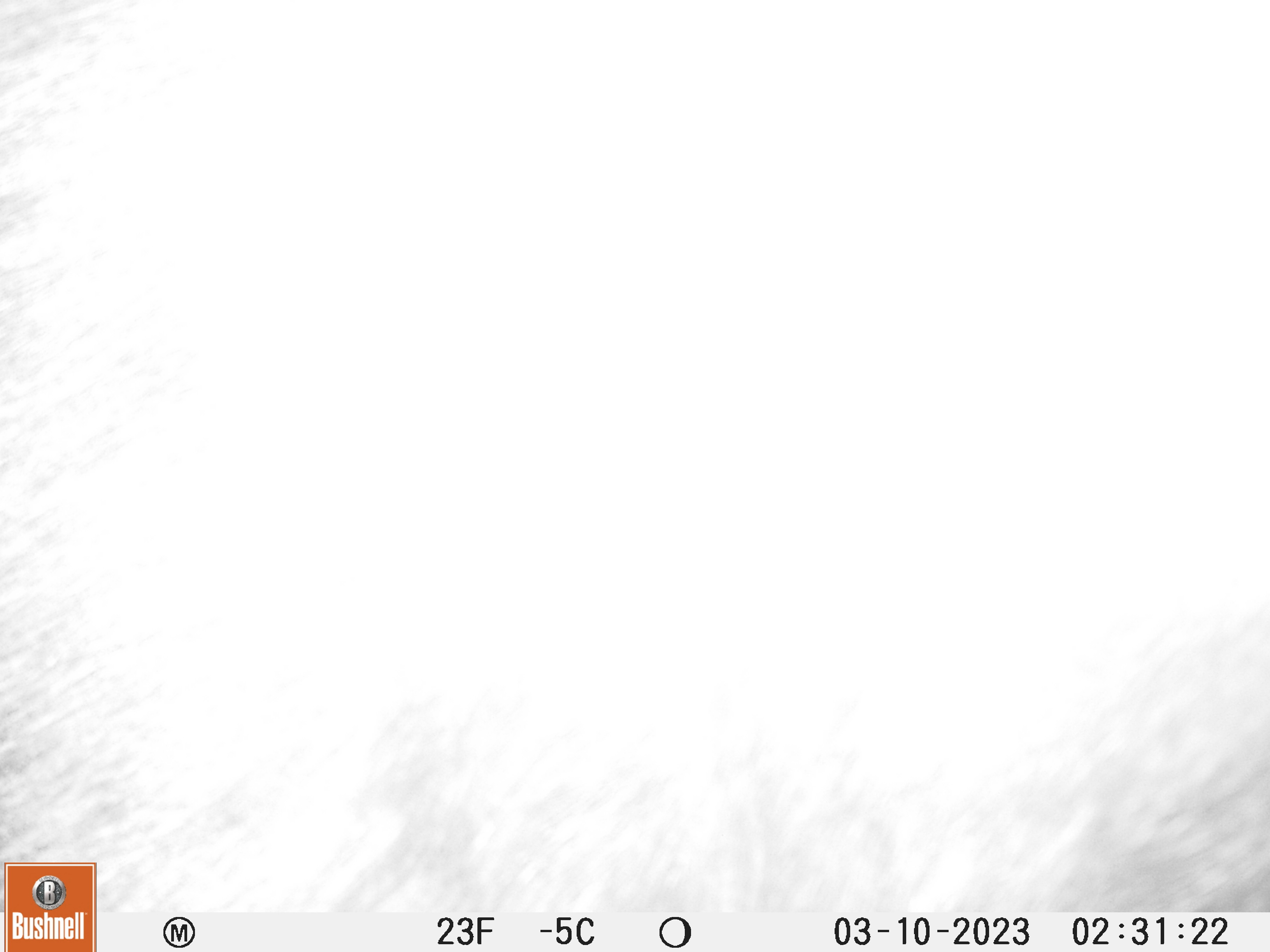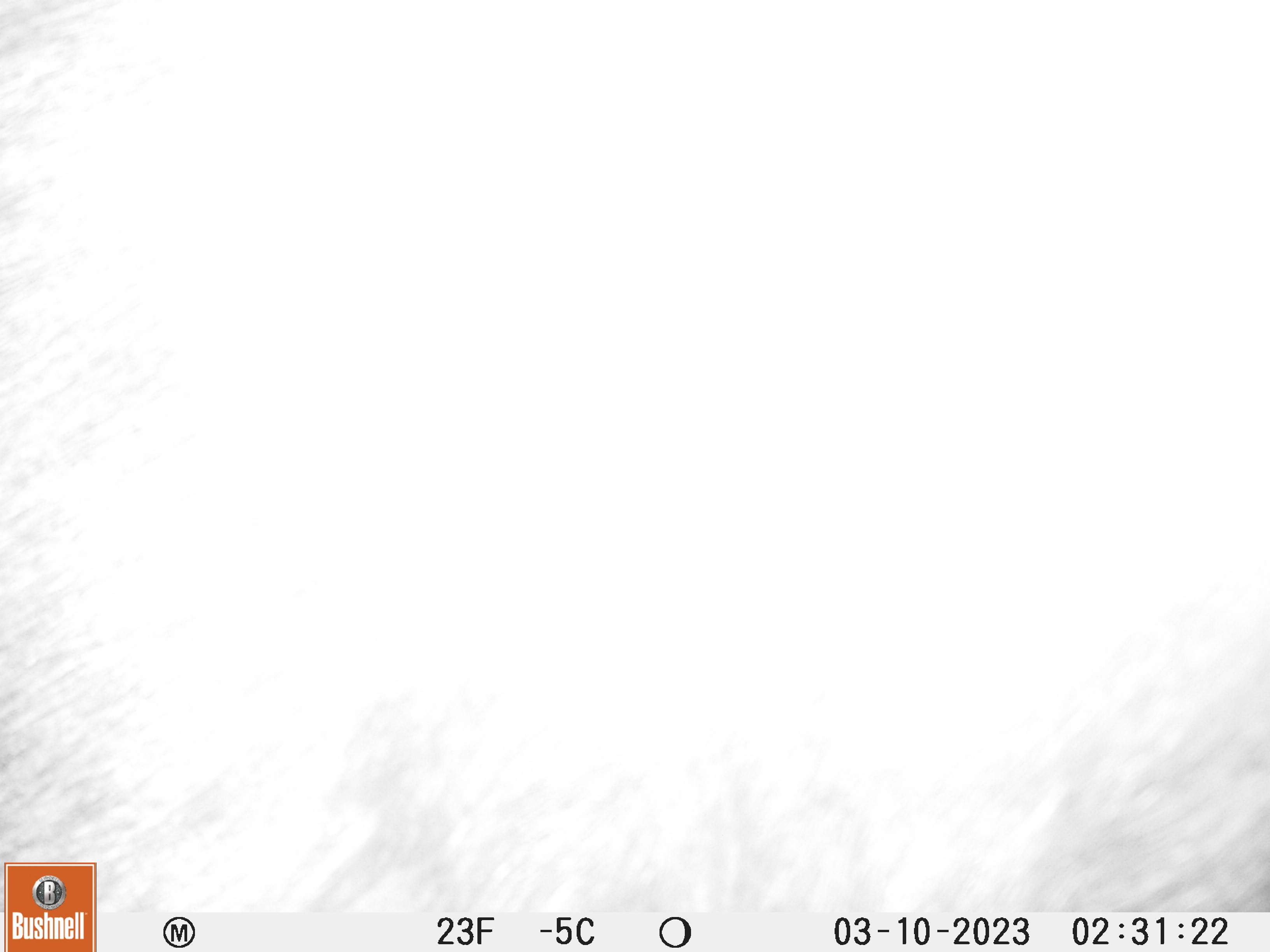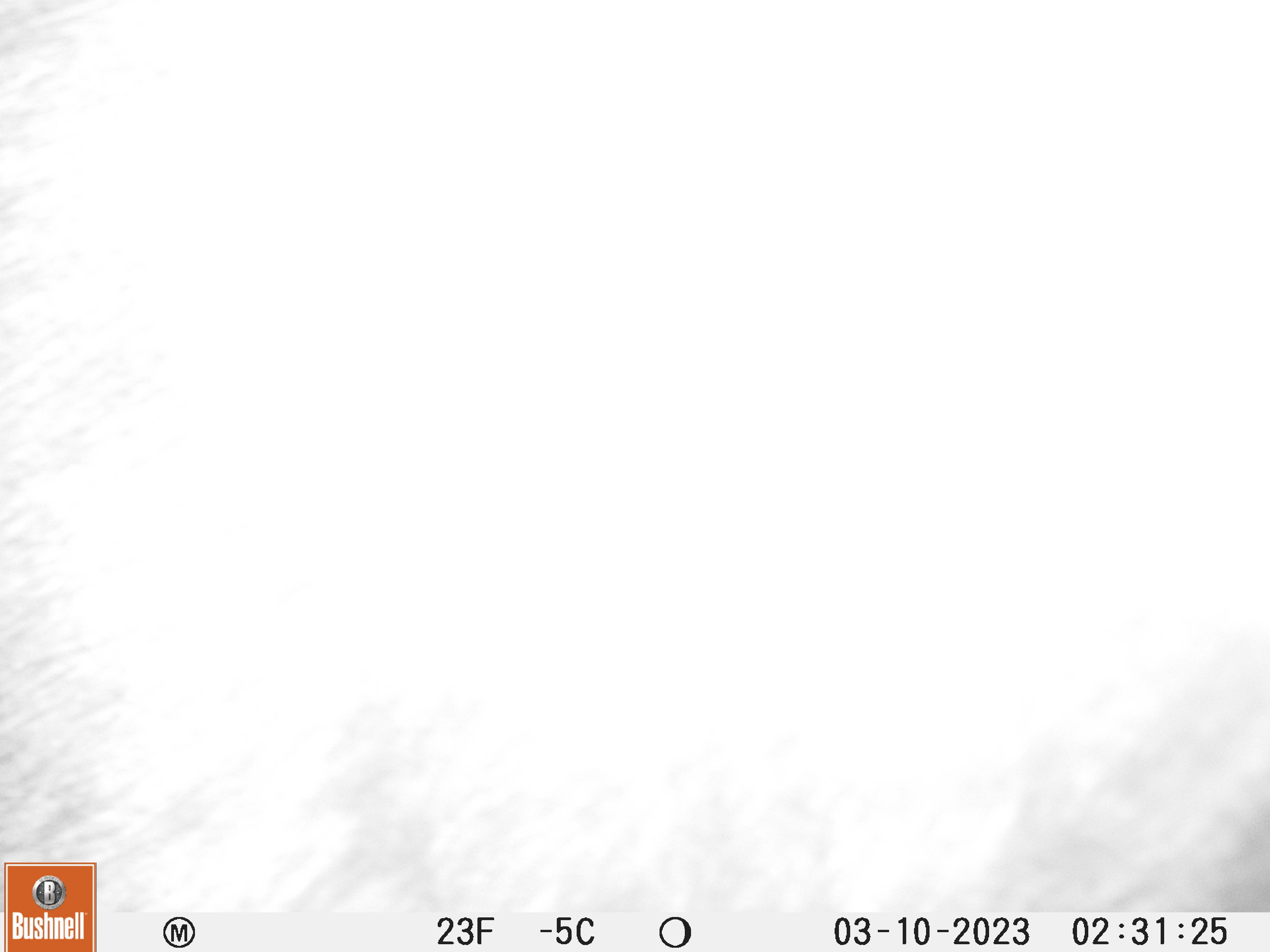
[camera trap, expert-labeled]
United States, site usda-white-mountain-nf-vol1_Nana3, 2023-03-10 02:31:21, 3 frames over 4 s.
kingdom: Animalia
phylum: Chordata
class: Mammalia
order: Artiodactyla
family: Cervidae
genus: Alces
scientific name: Alces alces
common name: moose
Moose (Alces alces).